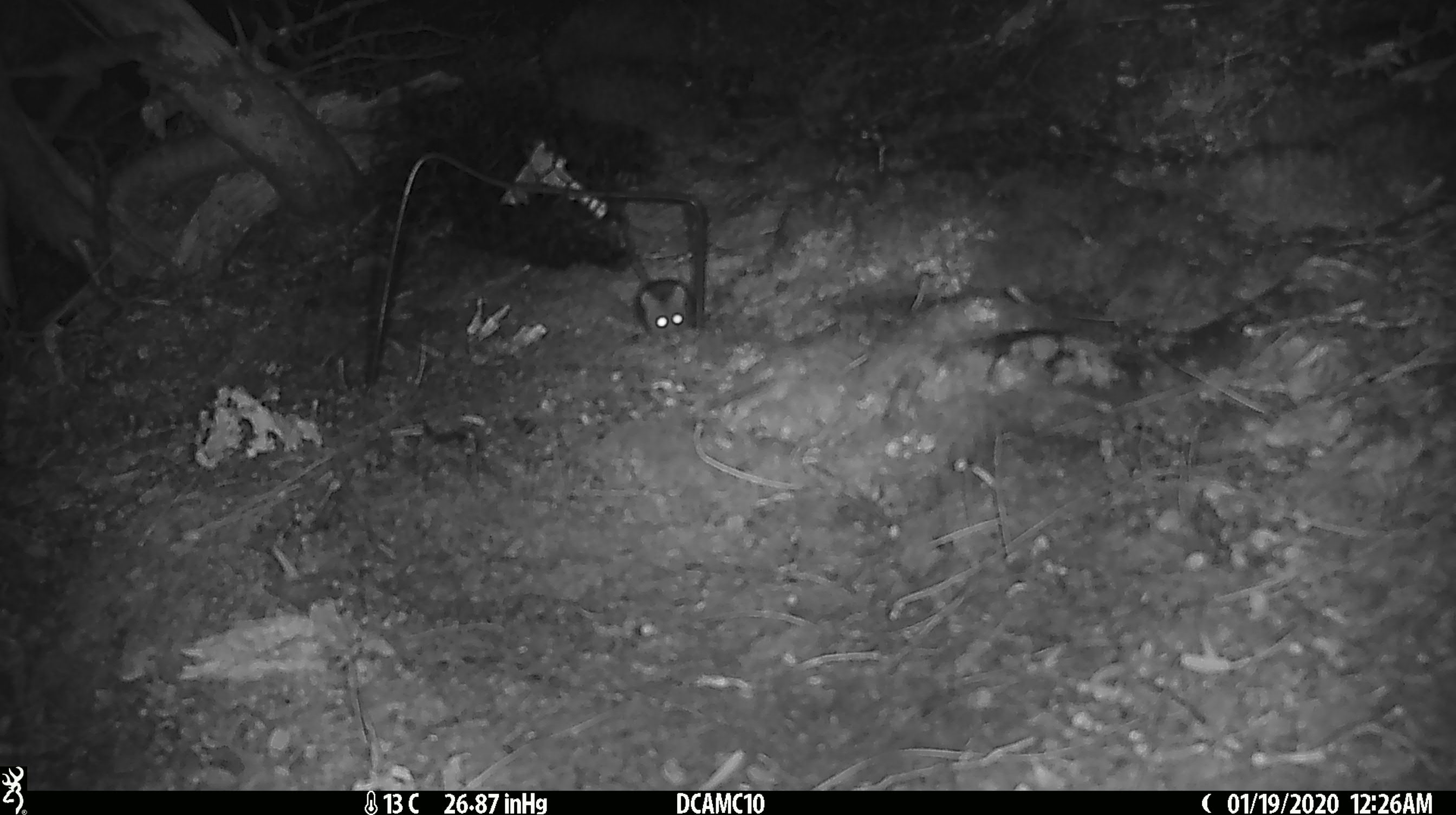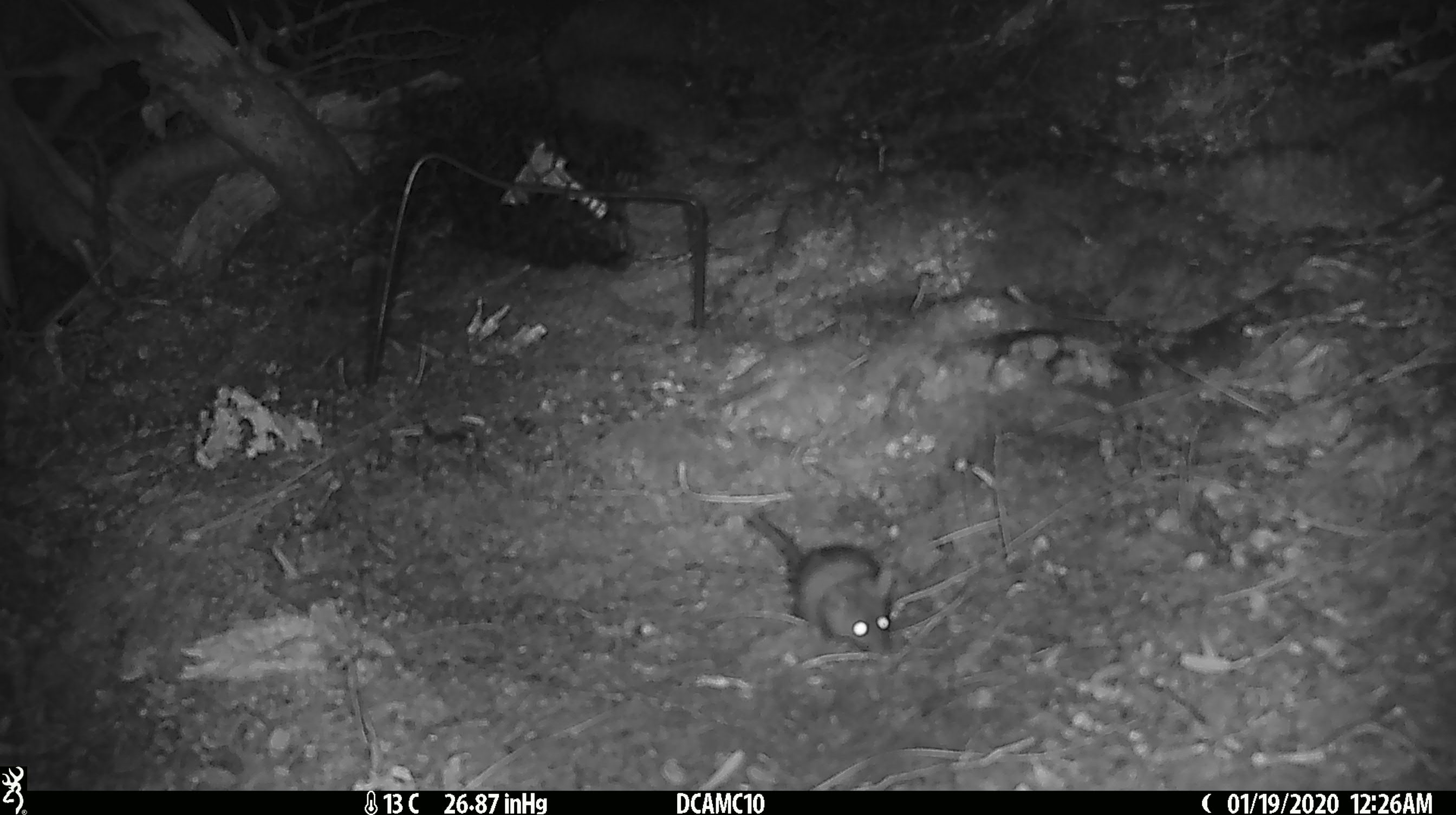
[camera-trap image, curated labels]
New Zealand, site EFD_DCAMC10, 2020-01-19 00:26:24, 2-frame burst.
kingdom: Animalia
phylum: Chordata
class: Mammalia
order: Rodentia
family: Muridae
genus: Mus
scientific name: Mus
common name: mouse